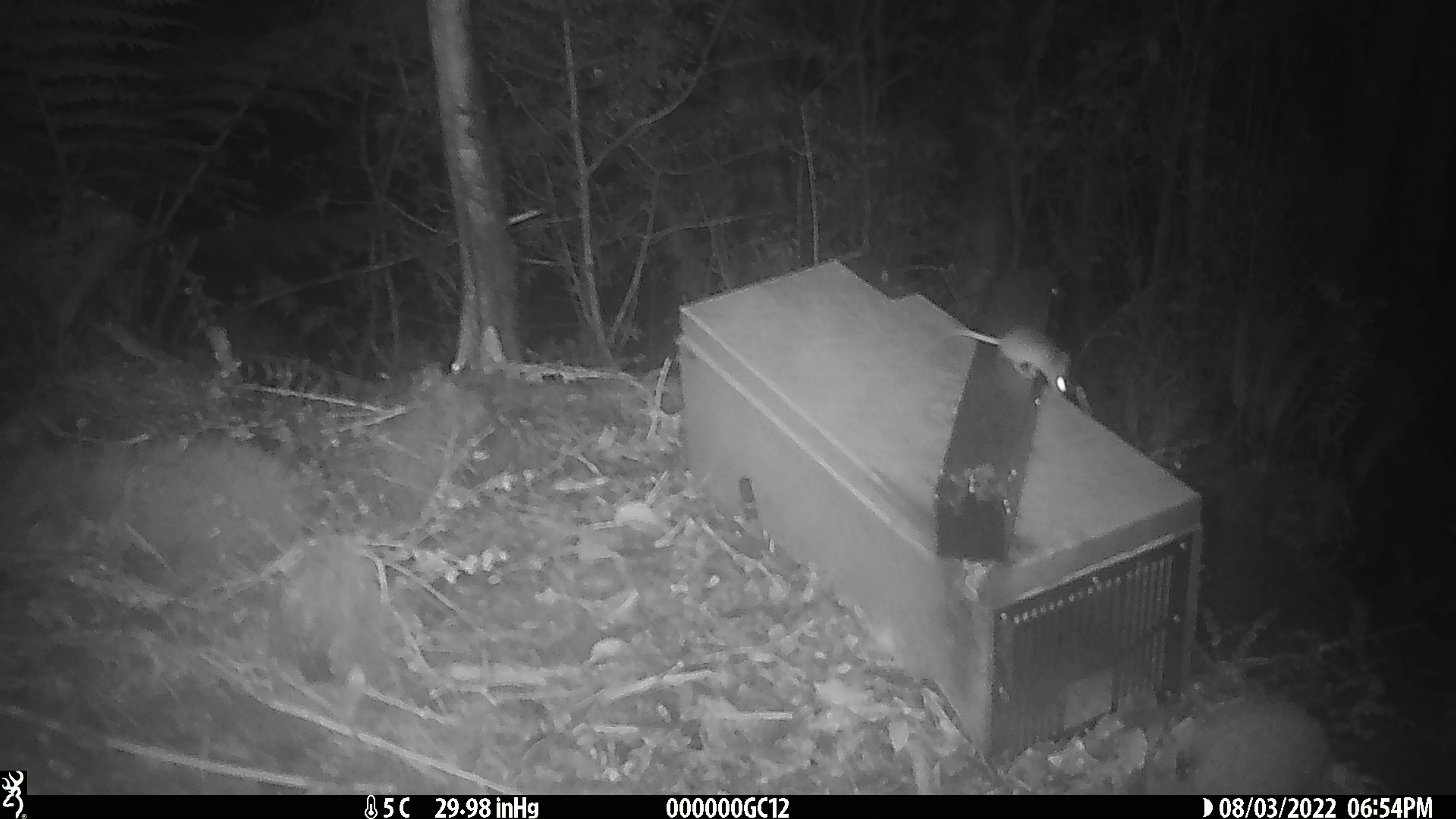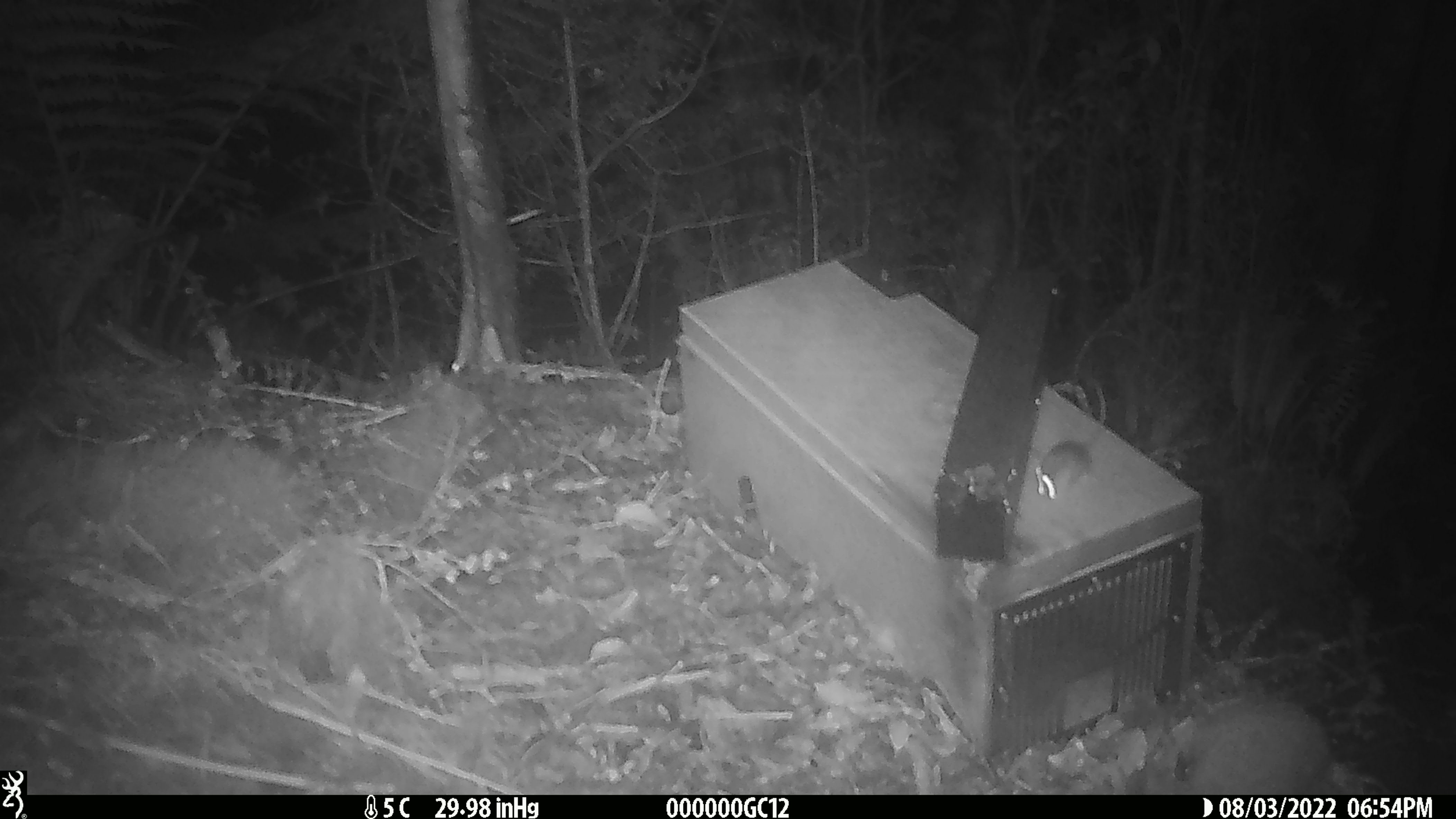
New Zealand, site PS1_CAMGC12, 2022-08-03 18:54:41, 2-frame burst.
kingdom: Animalia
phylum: Chordata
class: Mammalia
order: Rodentia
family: Muridae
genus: Mus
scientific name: Mus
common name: mouse